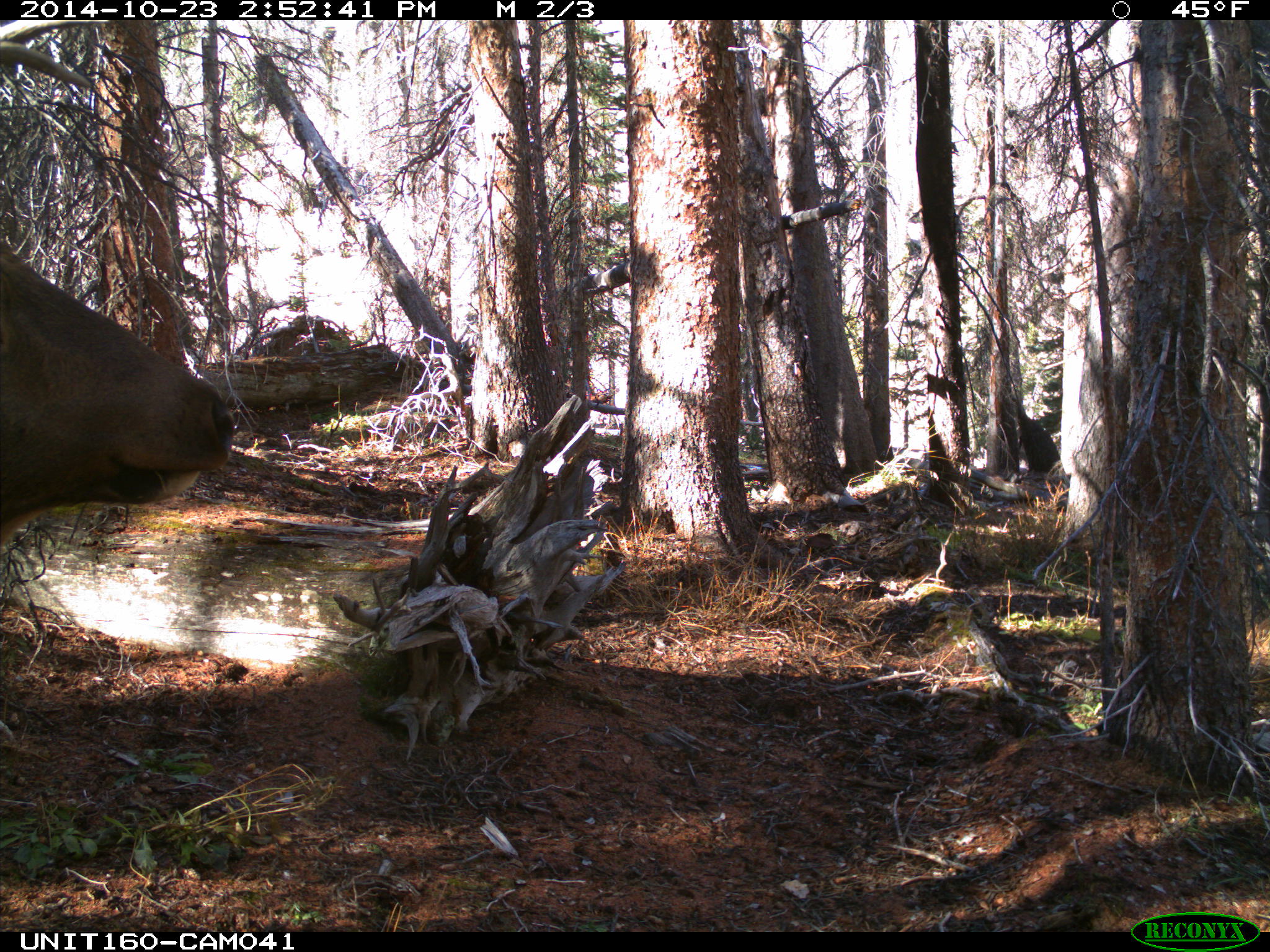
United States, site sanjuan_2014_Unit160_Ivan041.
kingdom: Animalia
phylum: Chordata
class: Mammalia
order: Artiodactyla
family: Cervidae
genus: Cervus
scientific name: Cervus elaphus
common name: red deer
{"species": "Cervus elaphus (red deer)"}